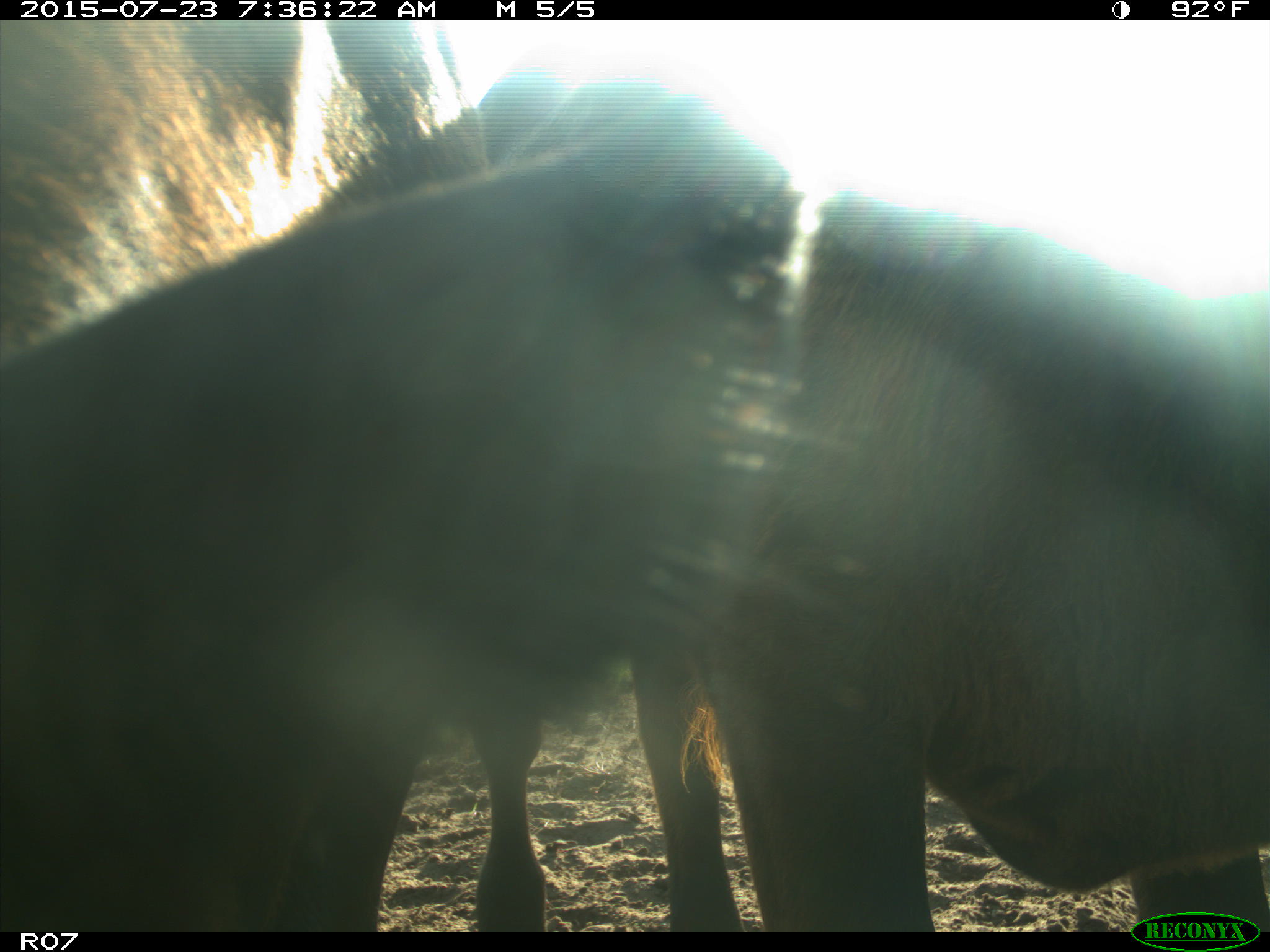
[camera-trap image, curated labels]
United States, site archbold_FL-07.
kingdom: Animalia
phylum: Chordata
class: Mammalia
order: Artiodactyla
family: Bovidae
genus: Bos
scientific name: Bos taurus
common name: domestic cow